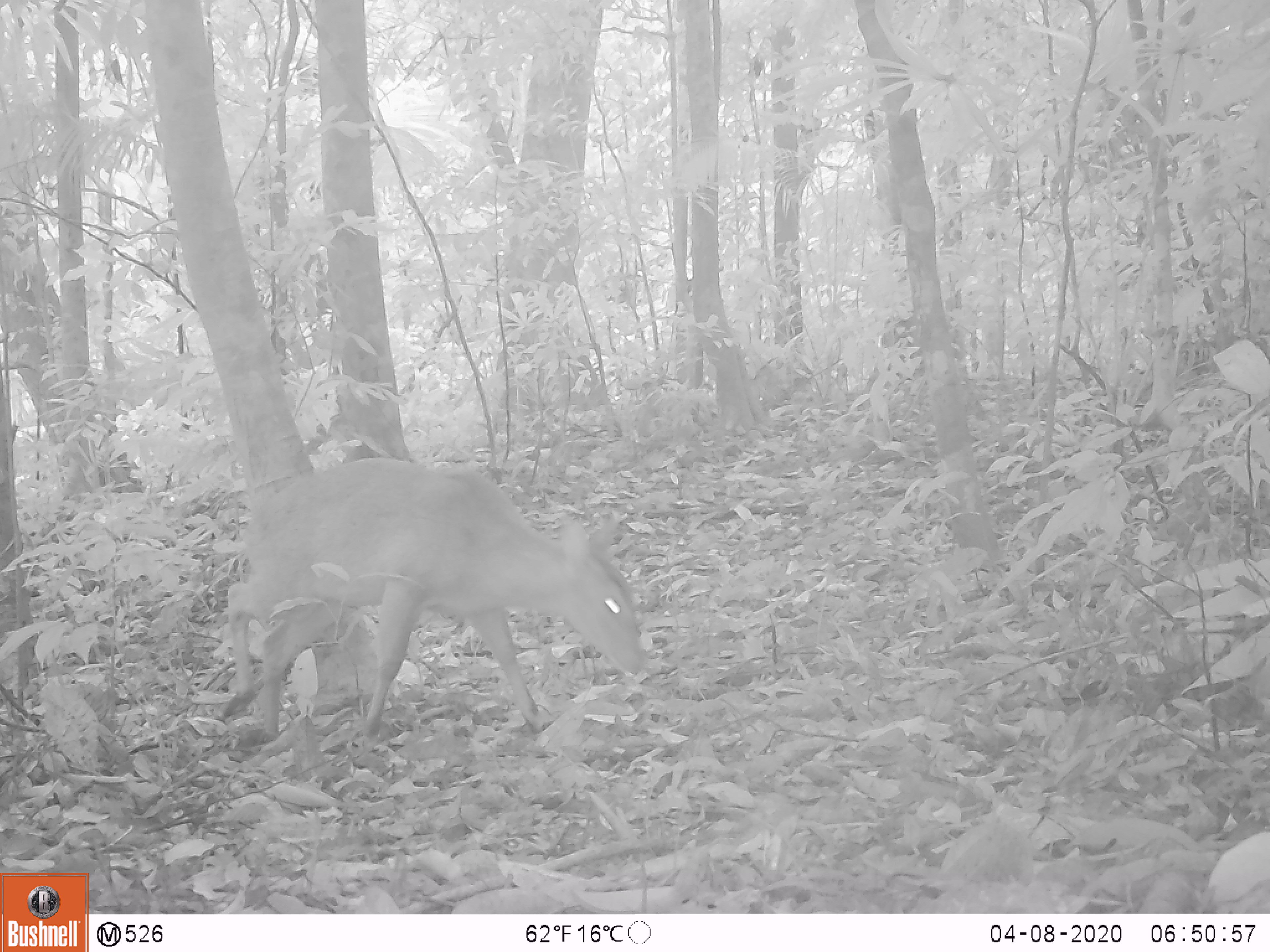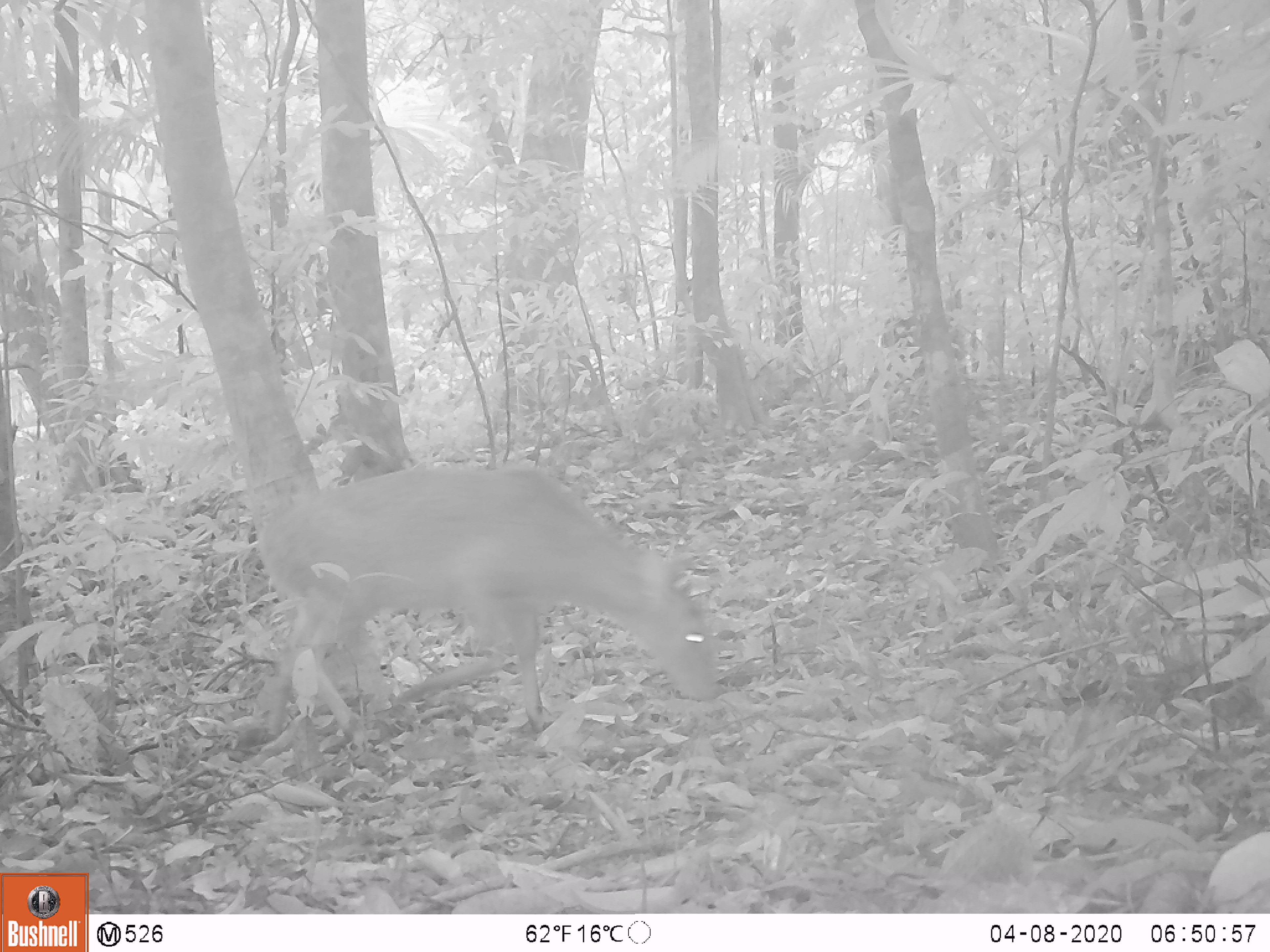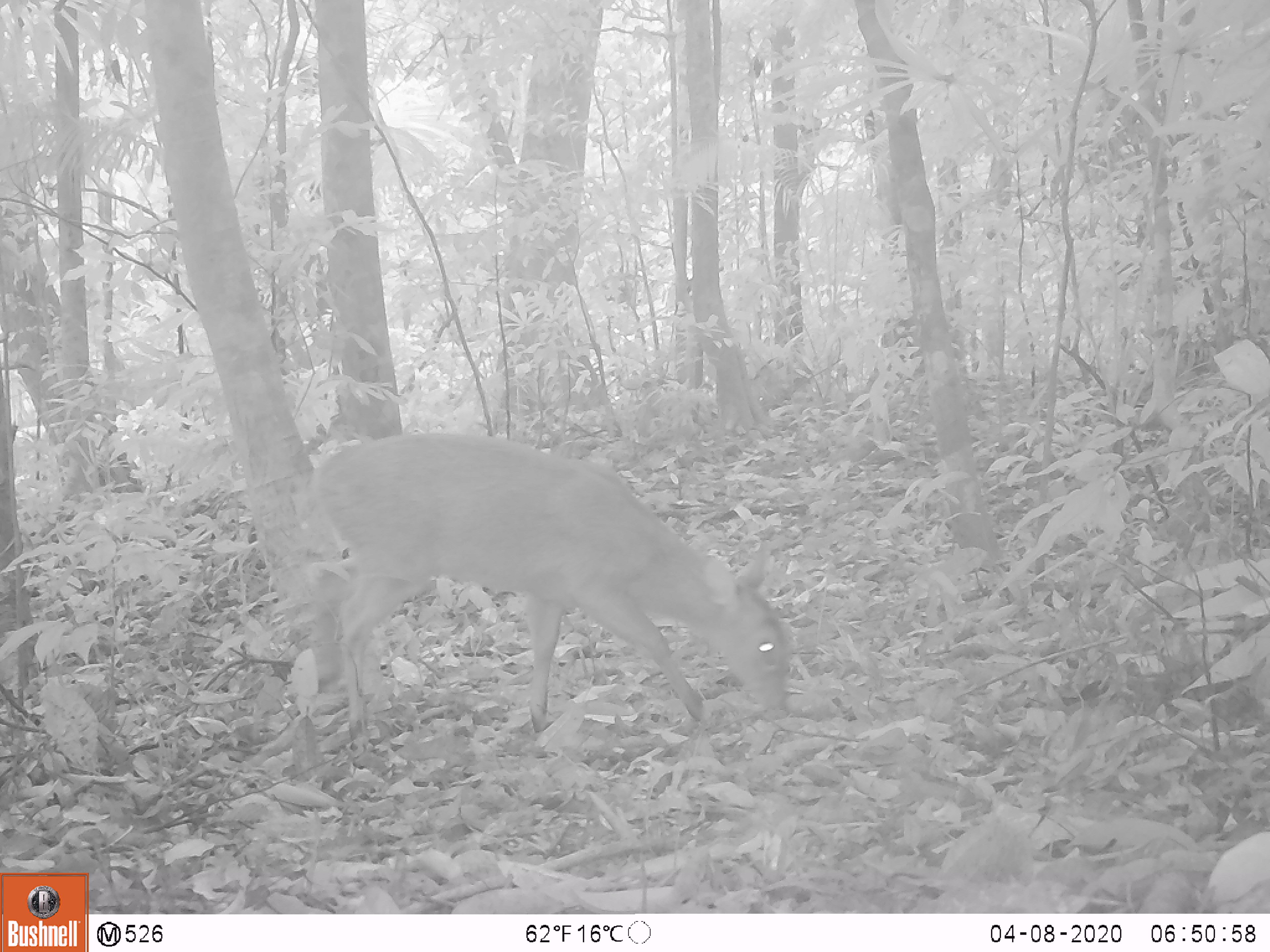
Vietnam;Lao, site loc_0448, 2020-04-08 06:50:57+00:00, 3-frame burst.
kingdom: Animalia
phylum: Chordata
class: Mammalia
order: Artiodactyla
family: Cervidae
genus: Muntiacus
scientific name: Muntiacus vuquangensis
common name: large-antlered muntjac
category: large antlered muntjac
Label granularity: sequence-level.